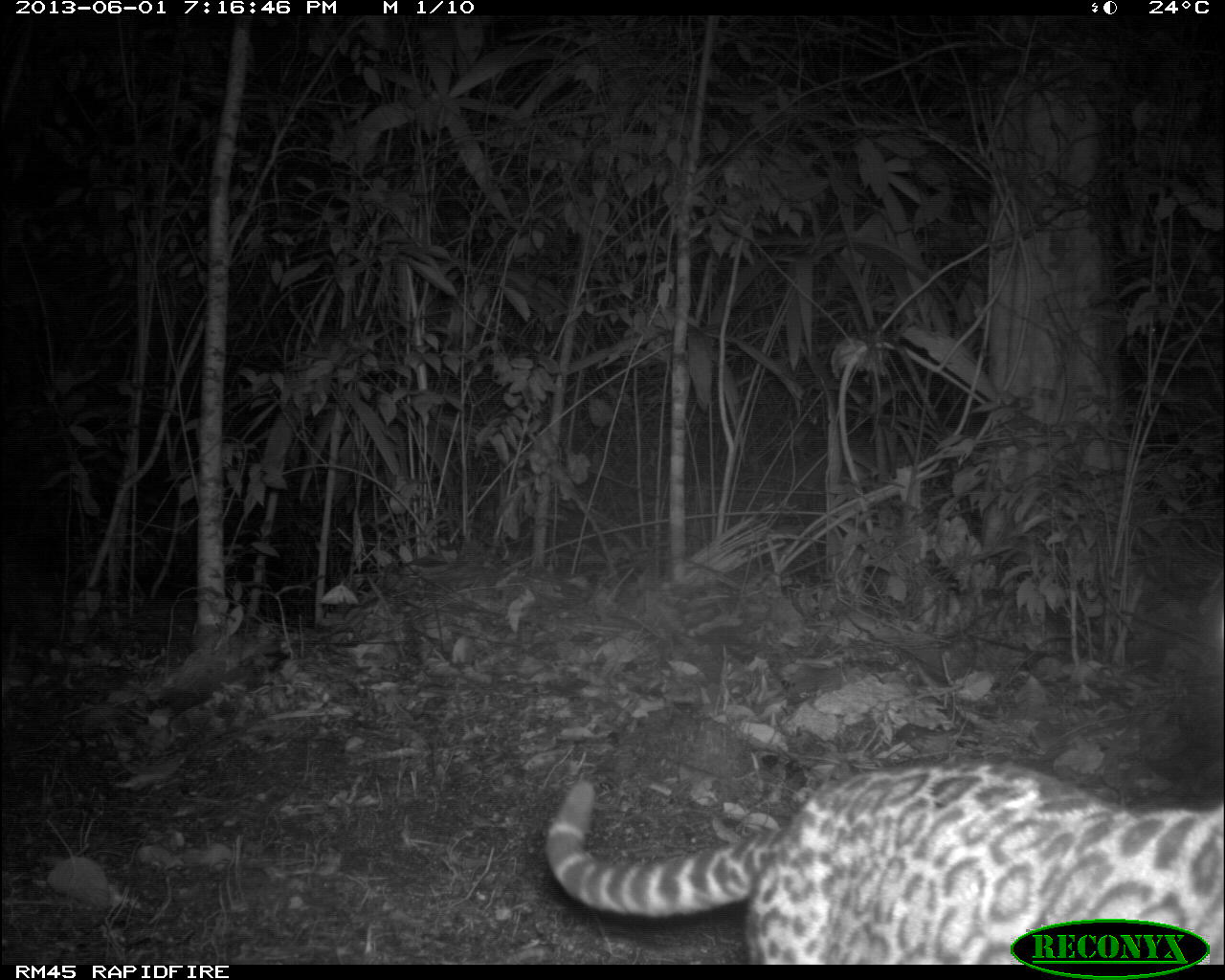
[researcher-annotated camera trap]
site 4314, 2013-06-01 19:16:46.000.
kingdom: Animalia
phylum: Chordata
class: Mammalia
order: Carnivora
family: Felidae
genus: Leopardus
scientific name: Leopardus pardalis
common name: ocelot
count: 1